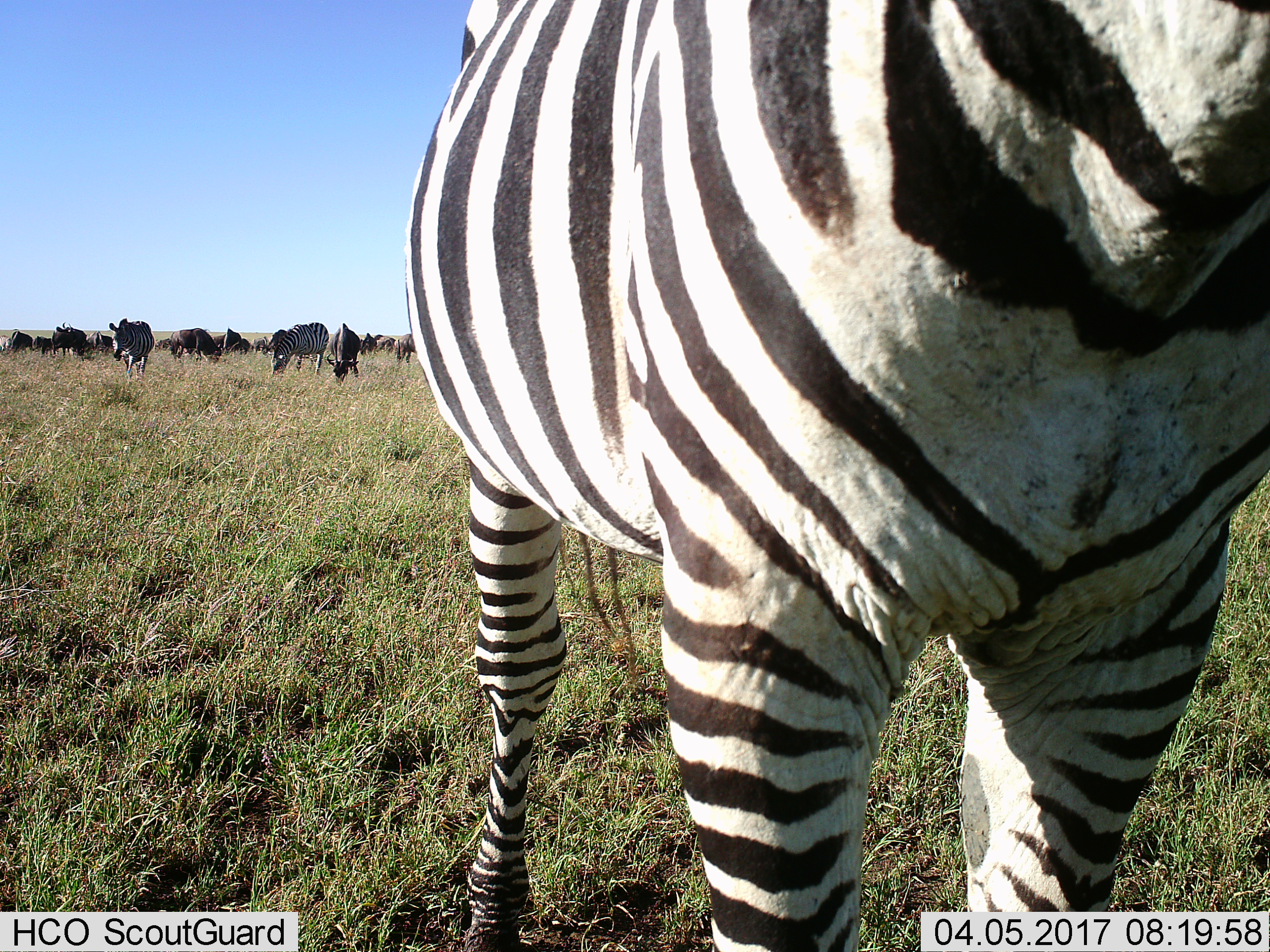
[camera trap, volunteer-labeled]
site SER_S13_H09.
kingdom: Animalia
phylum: Chordata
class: Mammalia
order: Artiodactyla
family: Bovidae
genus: Connochaetes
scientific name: Connochaetes taurinus taurinus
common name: blue wildebeest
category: wildebeestblue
Wildebeestblue (blue wildebeest) (Connochaetes taurinus taurinus), count 11-50. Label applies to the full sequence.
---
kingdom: Animalia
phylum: Chordata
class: Mammalia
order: Perissodactyla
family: Equidae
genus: Equus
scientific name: Equus quagga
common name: plains zebra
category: zebraplains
Zebraplains (plains zebra) (Equus quagga), count 3. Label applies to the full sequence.